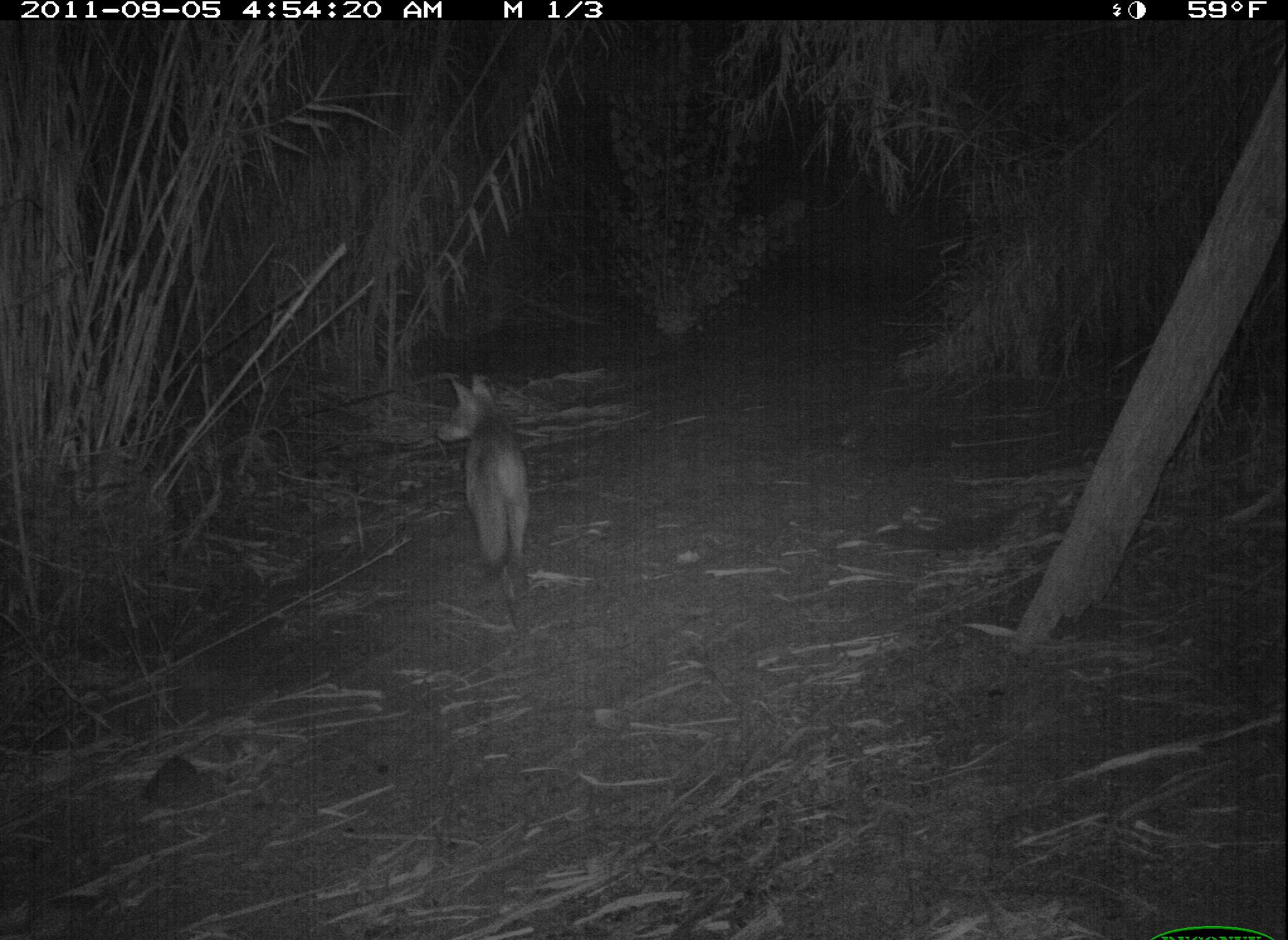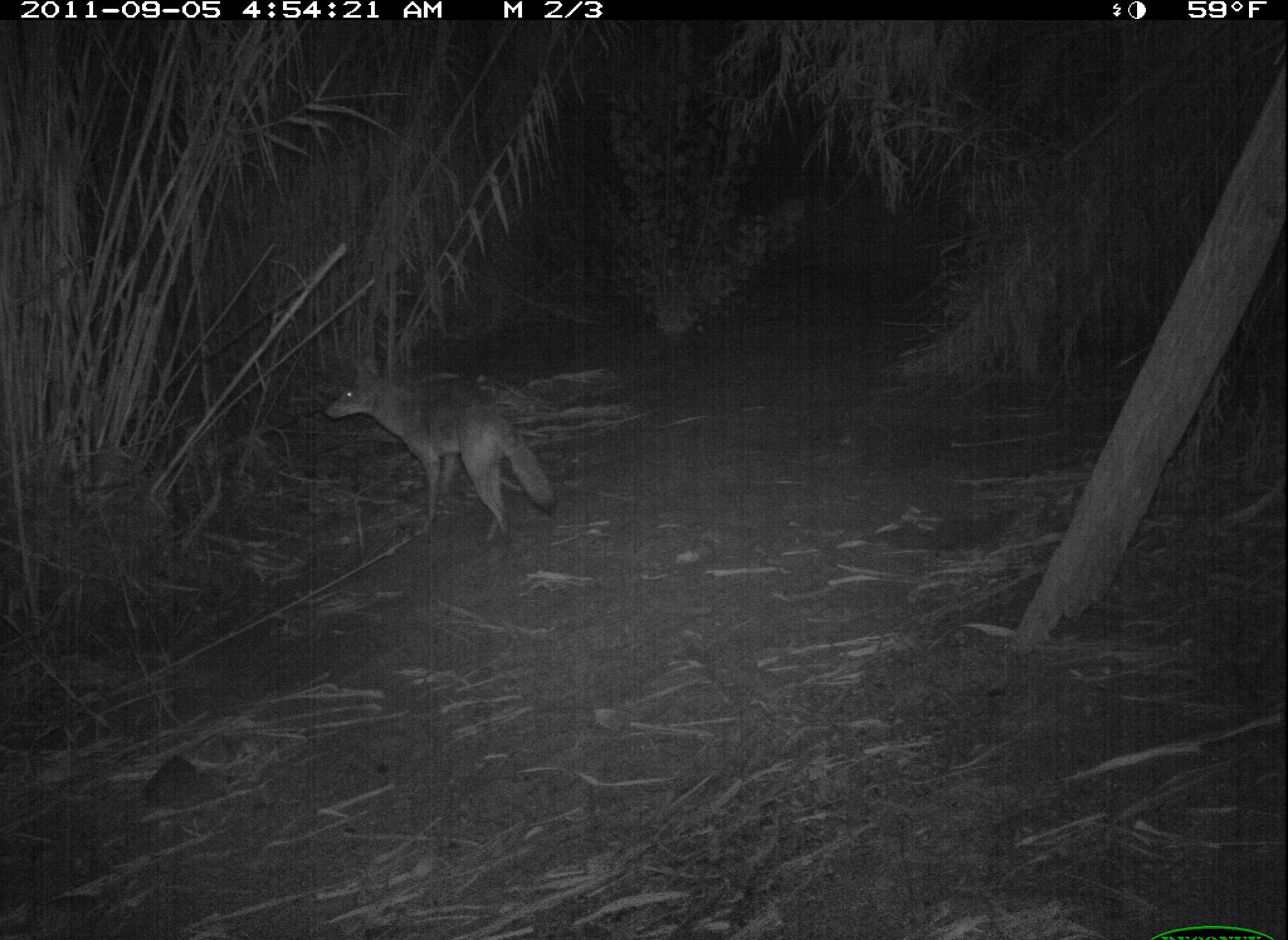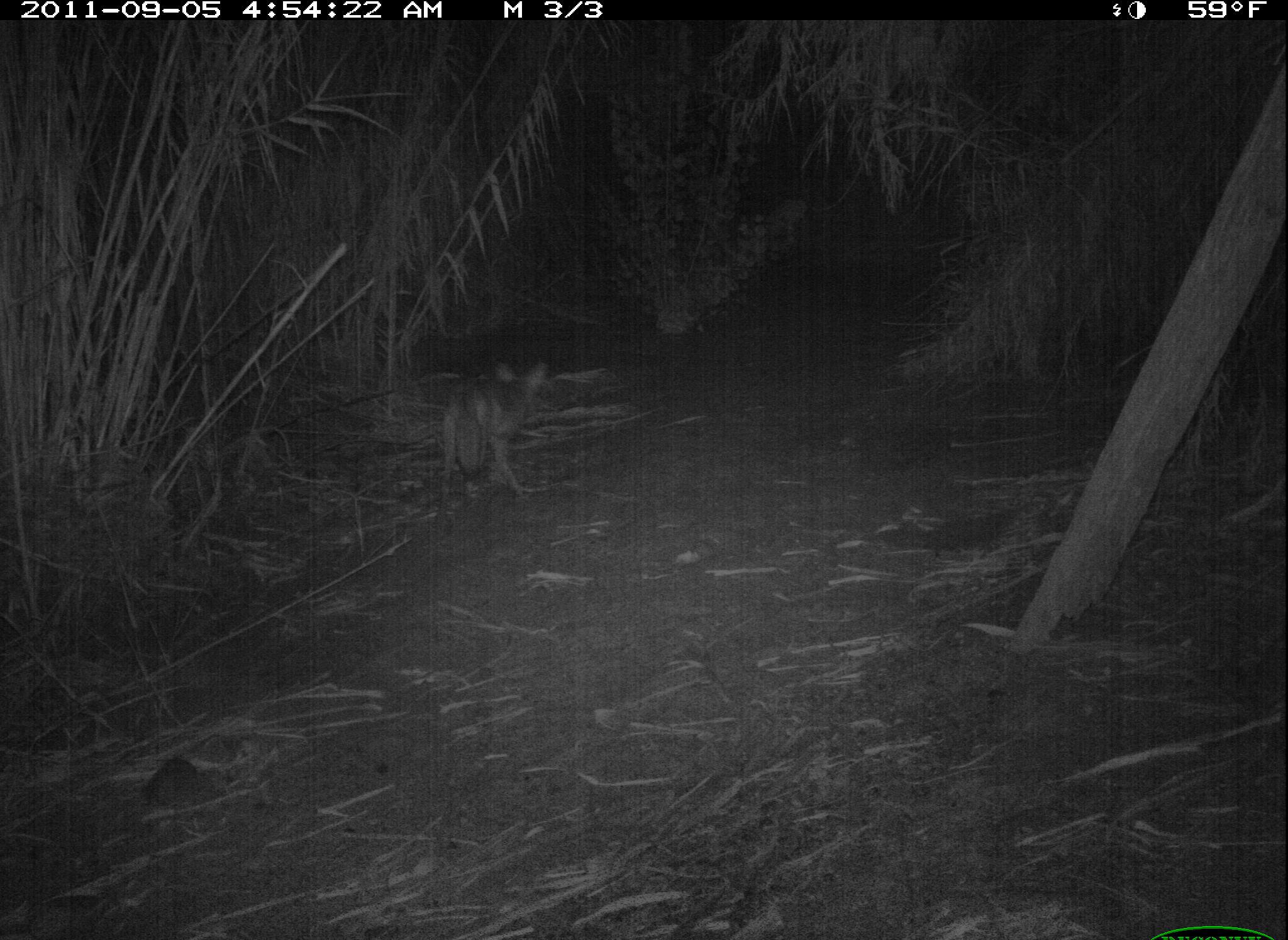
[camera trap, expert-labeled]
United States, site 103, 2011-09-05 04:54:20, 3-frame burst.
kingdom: Animalia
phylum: Chordata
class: Mammalia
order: Carnivora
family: Canidae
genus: Canis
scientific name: Canis latrans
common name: coyote